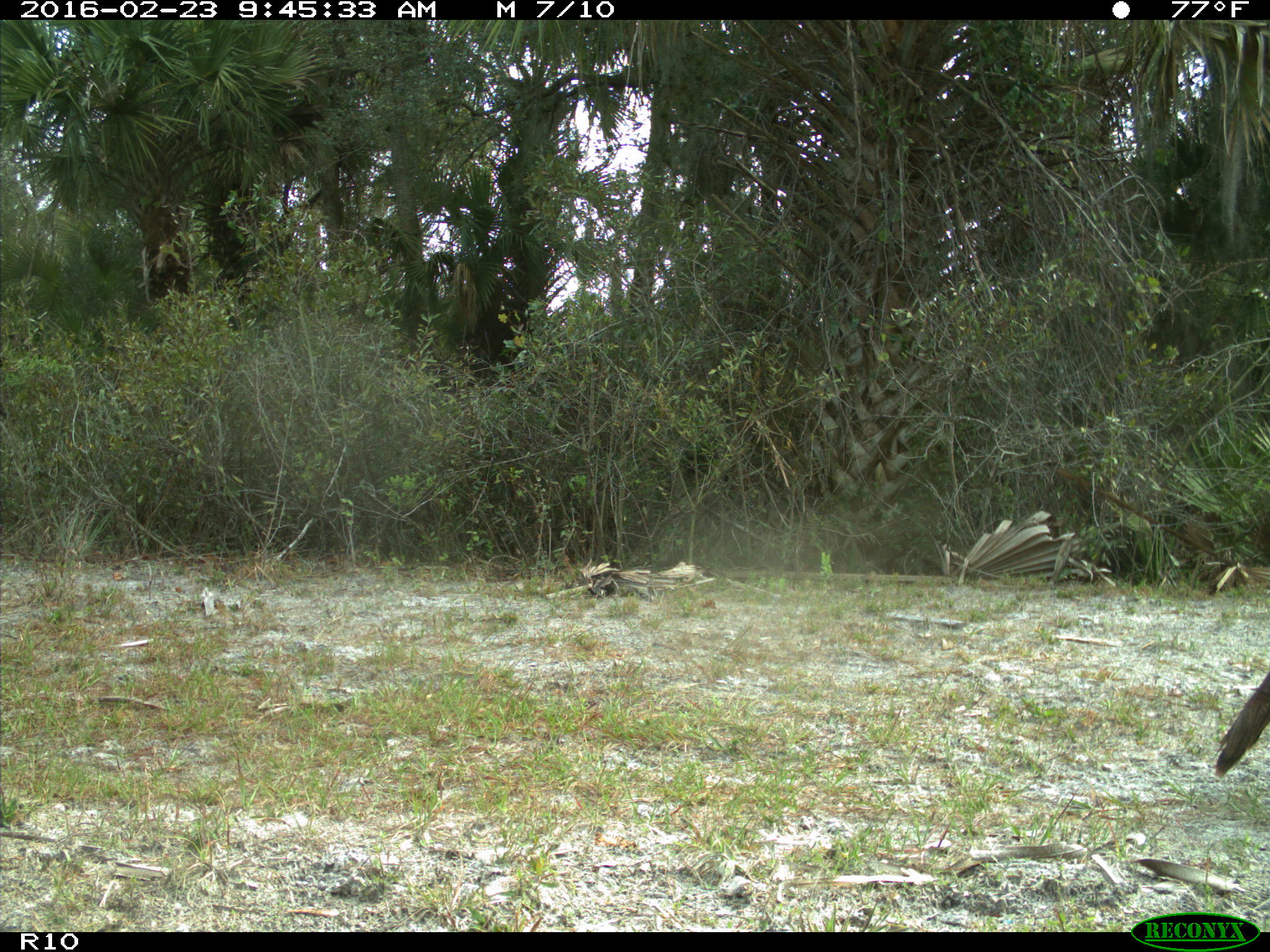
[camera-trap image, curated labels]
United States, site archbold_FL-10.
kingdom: Animalia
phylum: Chordata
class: Aves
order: Galliformes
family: Phasianidae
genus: Meleagris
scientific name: Meleagris gallopavo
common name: wild turkey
Meleagris gallopavo (wild turkey).